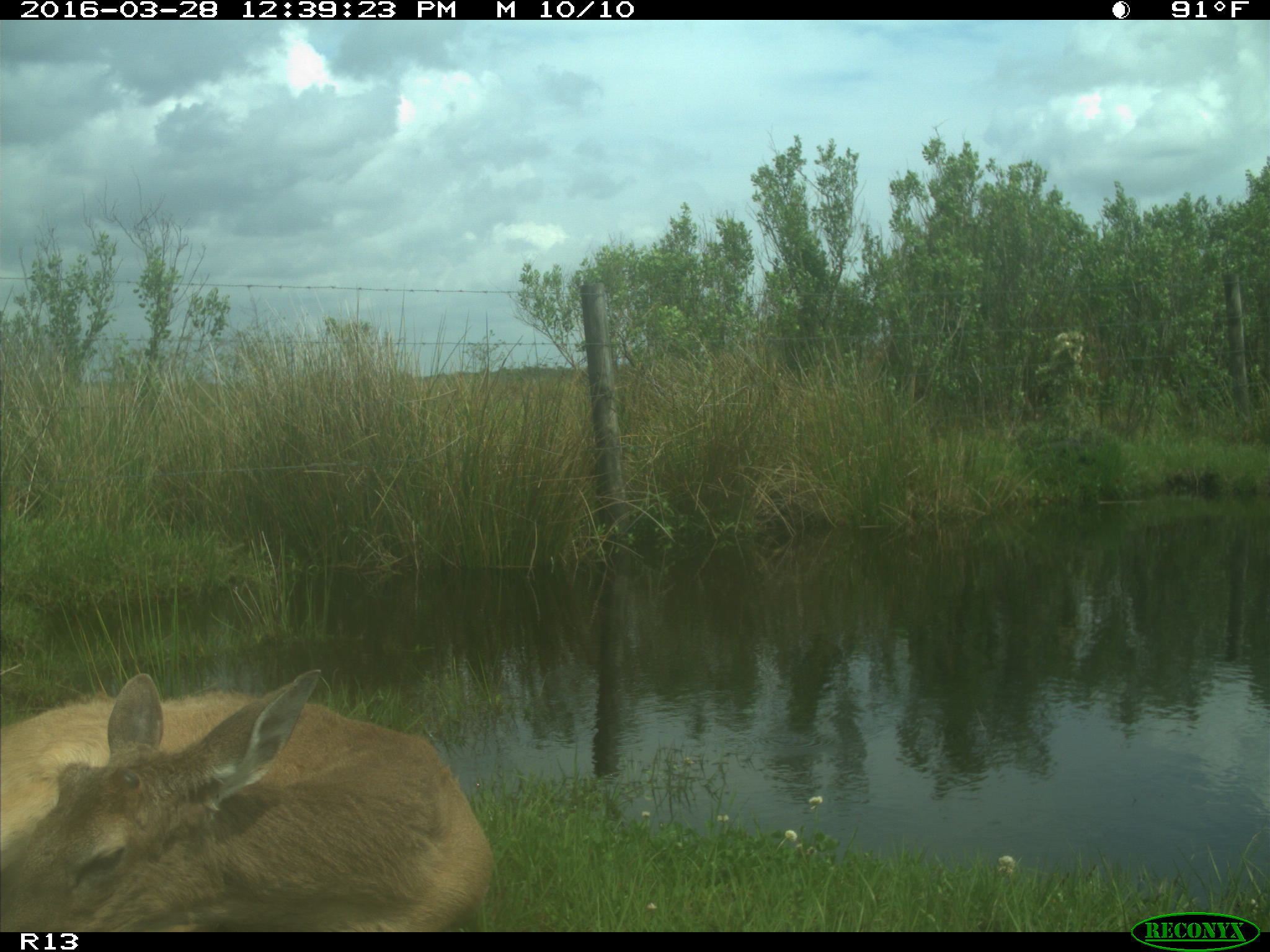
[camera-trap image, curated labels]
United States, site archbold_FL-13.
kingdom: Animalia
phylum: Chordata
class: Mammalia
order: Artiodactyla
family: Cervidae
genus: Odocoileus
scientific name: Odocoileus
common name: deer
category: unidentified deer